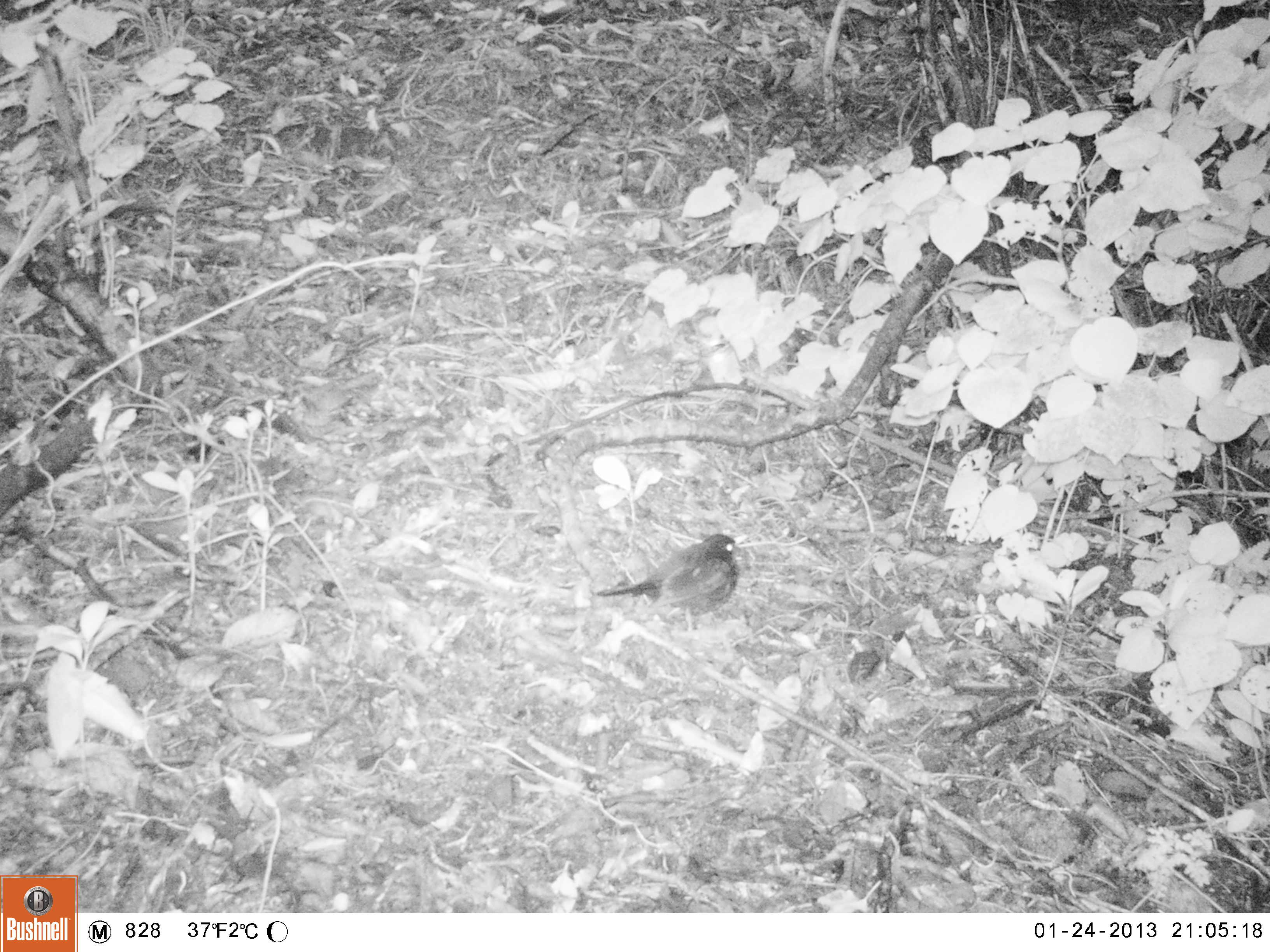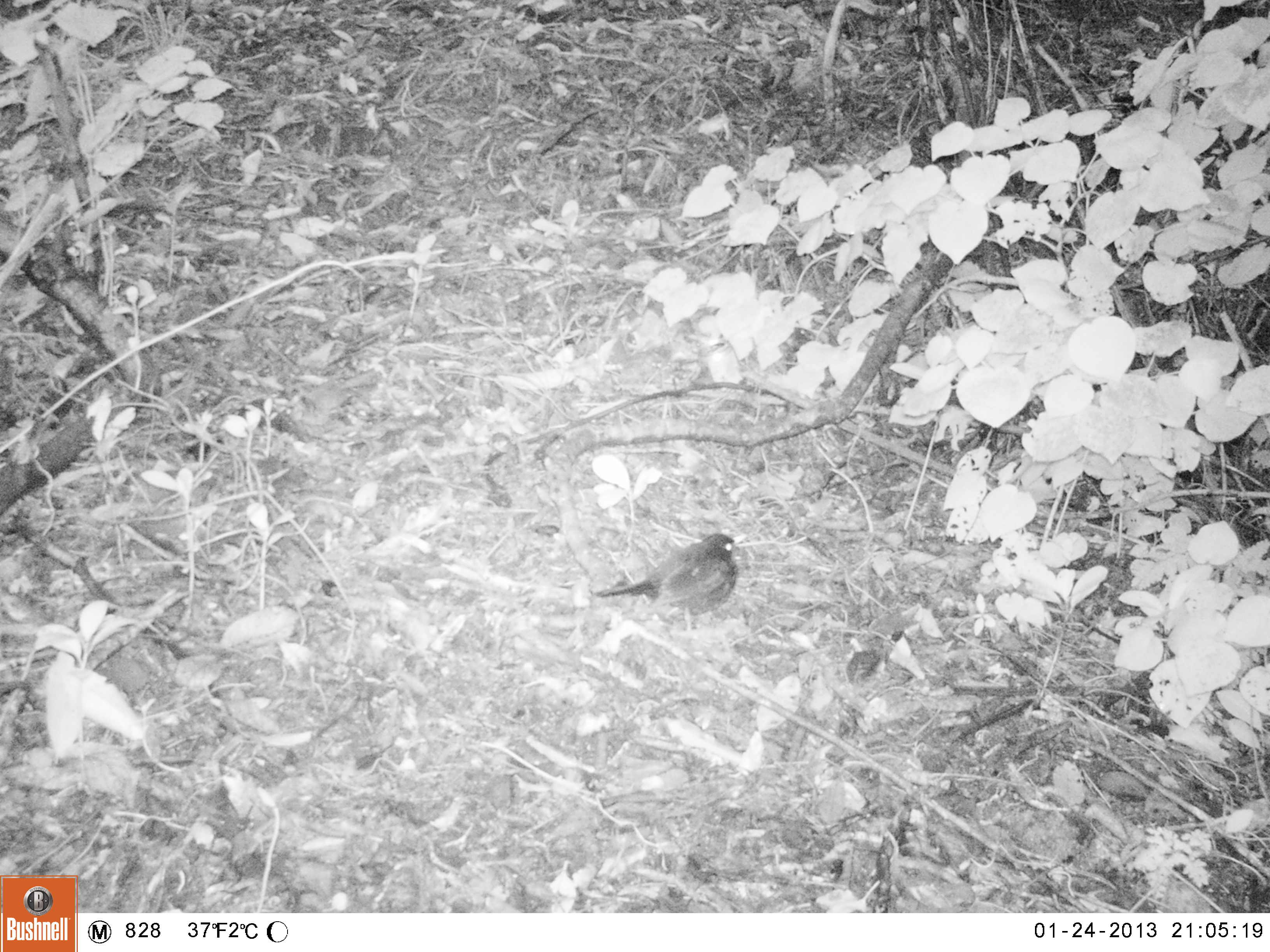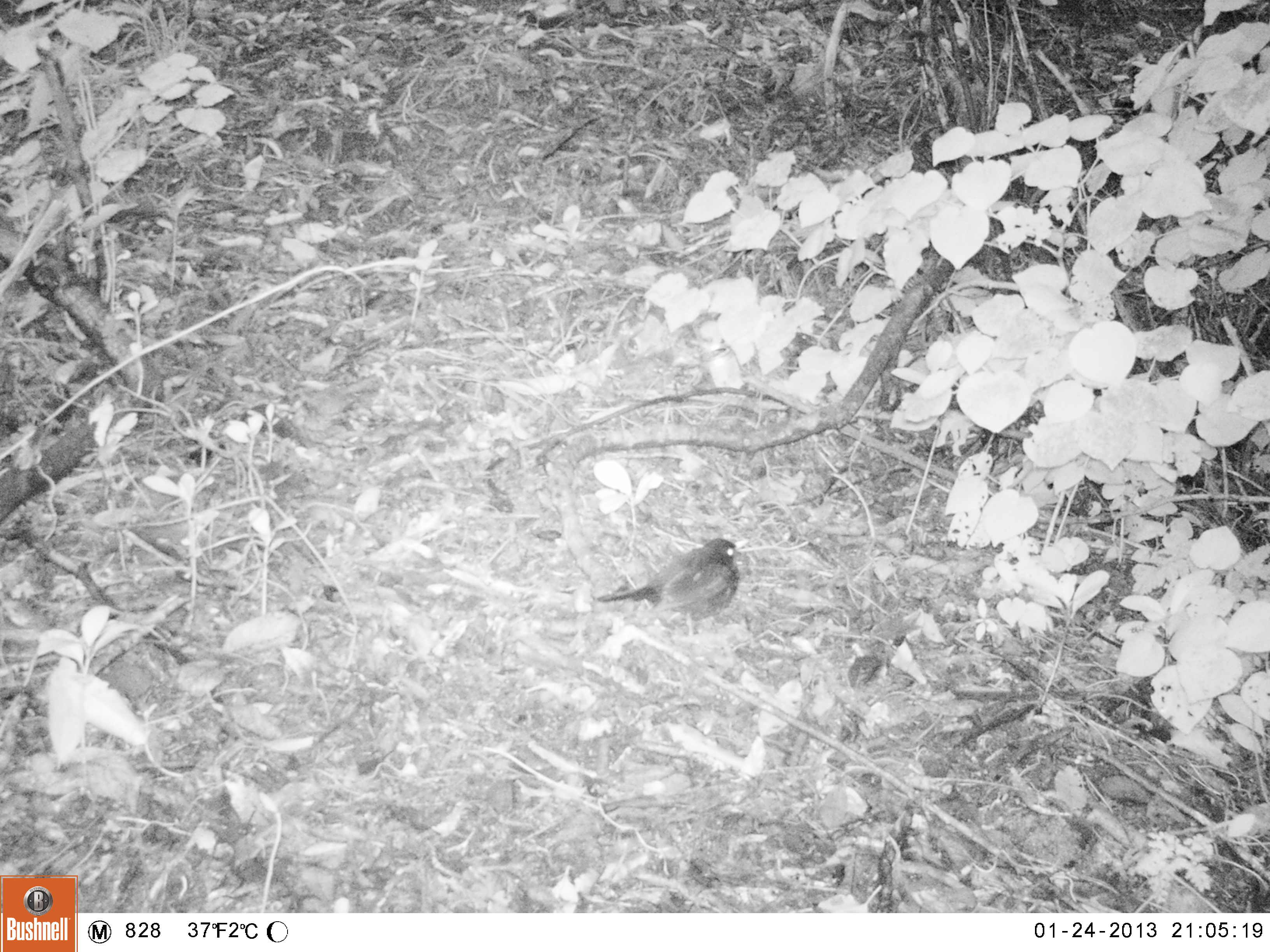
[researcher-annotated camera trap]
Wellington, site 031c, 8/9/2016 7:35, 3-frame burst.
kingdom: Animalia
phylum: Chordata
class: Aves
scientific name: Aves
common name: bird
Bird (Aves).